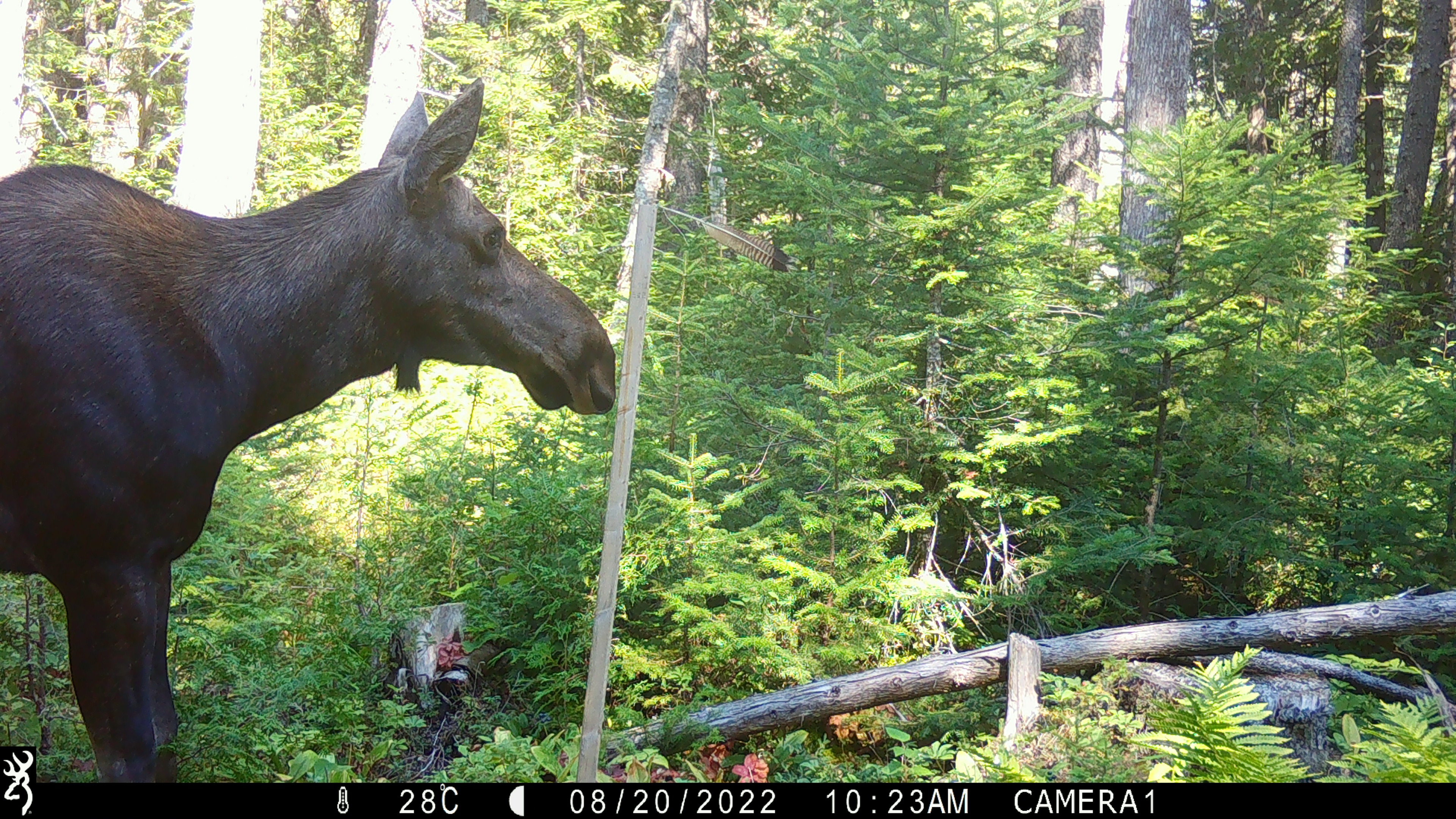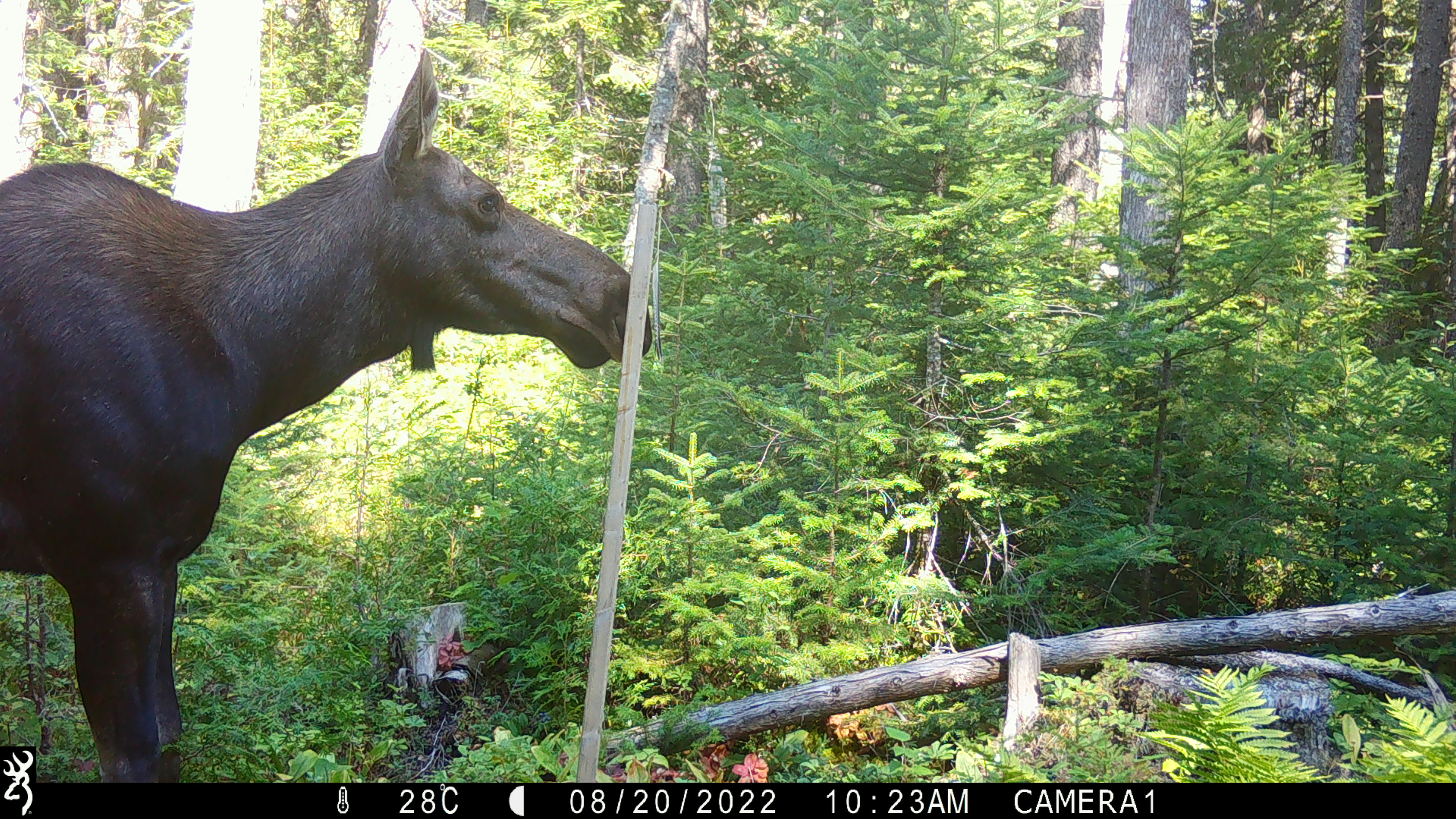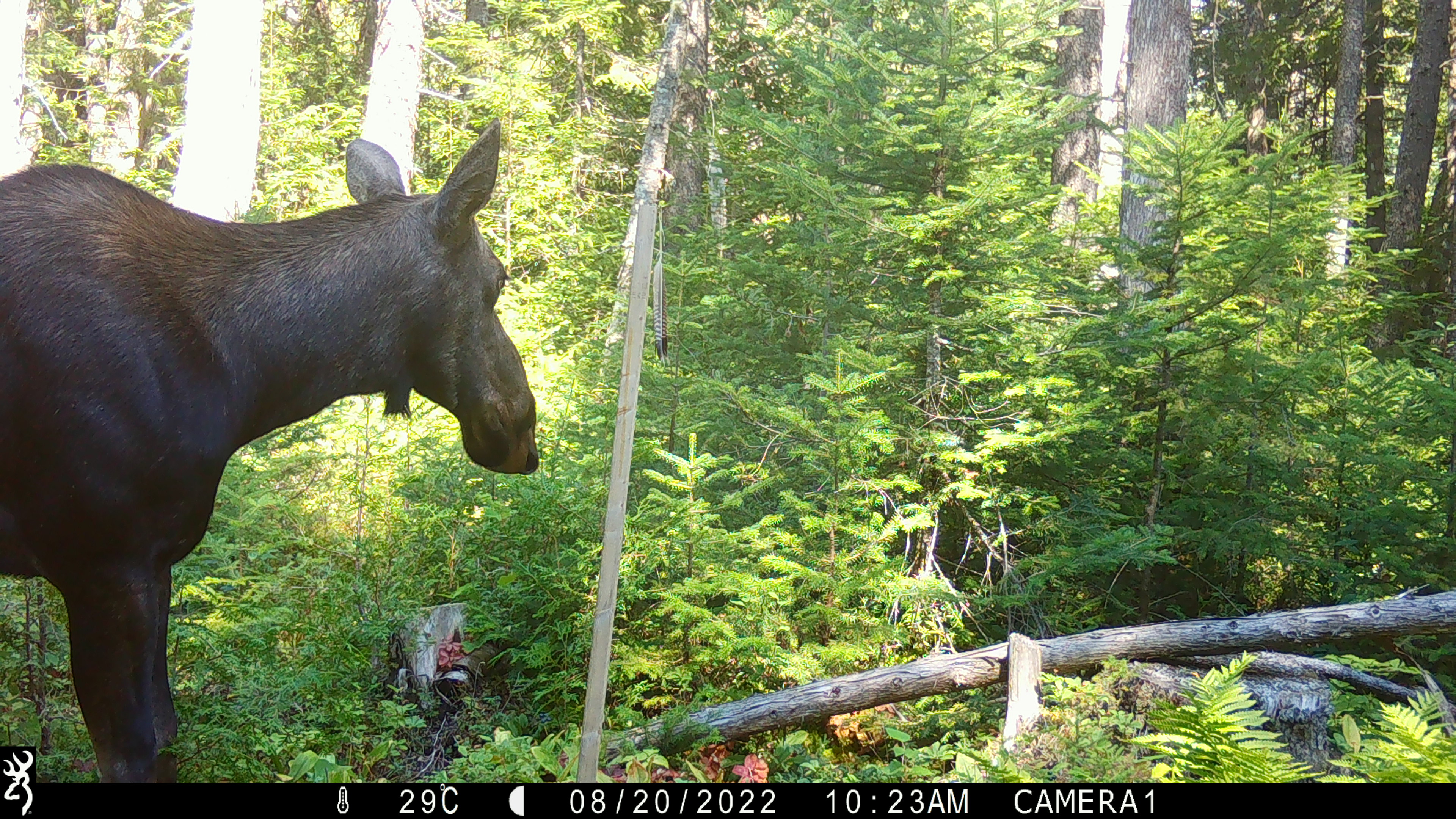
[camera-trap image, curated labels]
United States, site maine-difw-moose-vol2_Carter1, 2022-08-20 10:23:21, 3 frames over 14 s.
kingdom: Animalia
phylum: Chordata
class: Mammalia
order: Artiodactyla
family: Cervidae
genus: Alces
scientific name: Alces alces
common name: moose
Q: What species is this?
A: Moose (Alces alces).